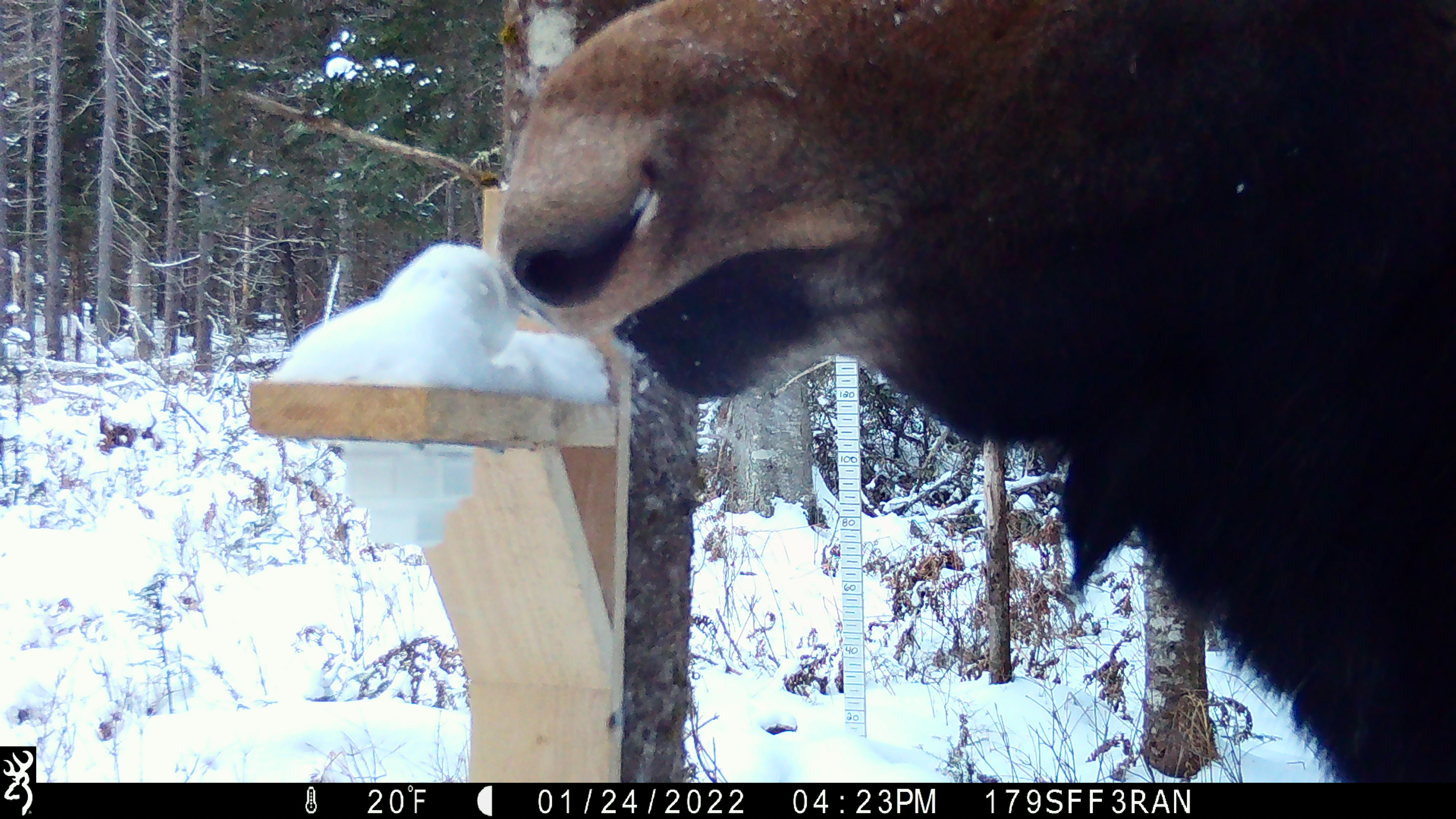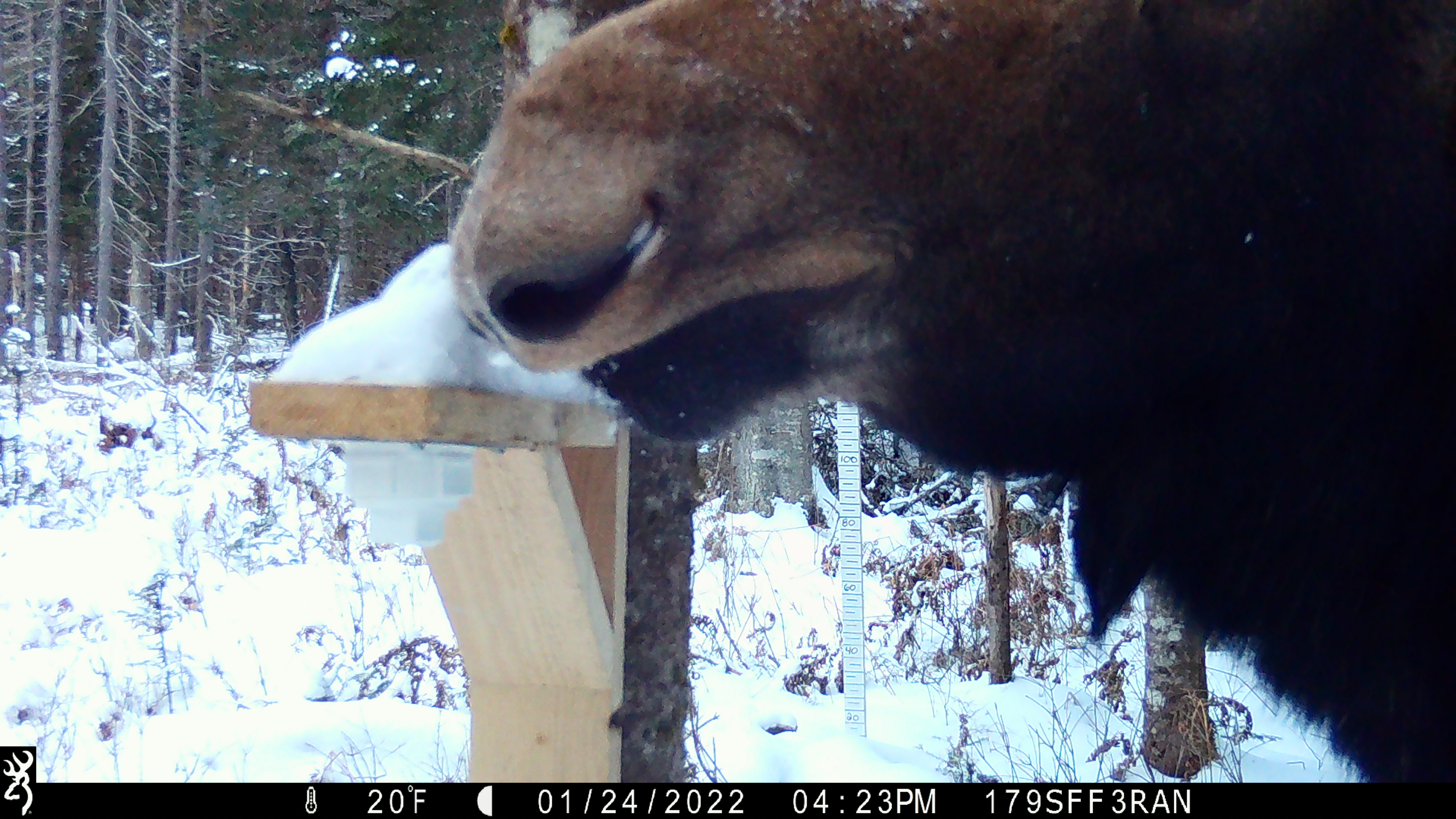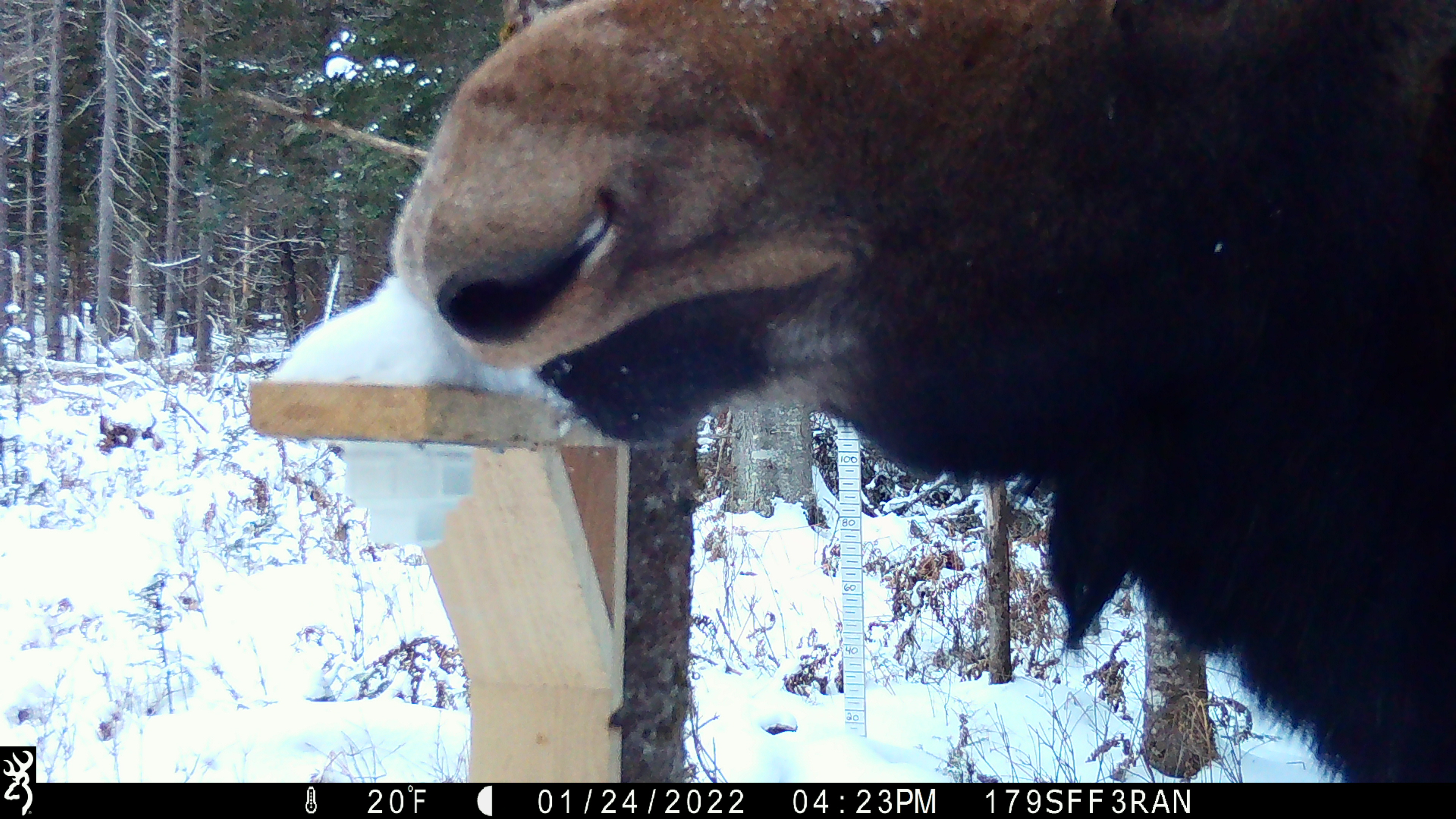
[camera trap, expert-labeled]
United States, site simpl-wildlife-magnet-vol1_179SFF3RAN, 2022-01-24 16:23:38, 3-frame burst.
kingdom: Animalia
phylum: Chordata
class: Mammalia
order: Artiodactyla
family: Cervidae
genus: Alces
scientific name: Alces alces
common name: moose